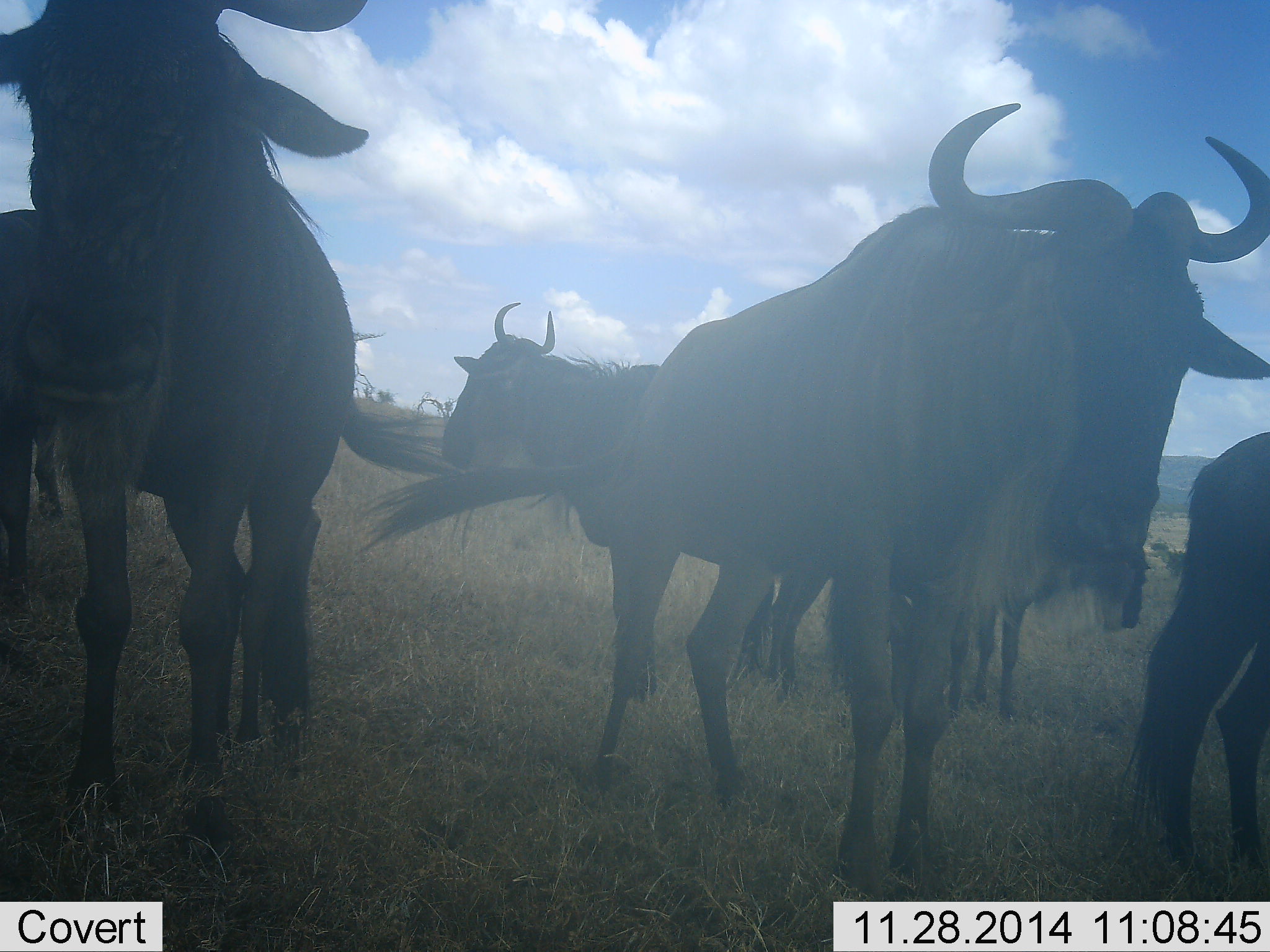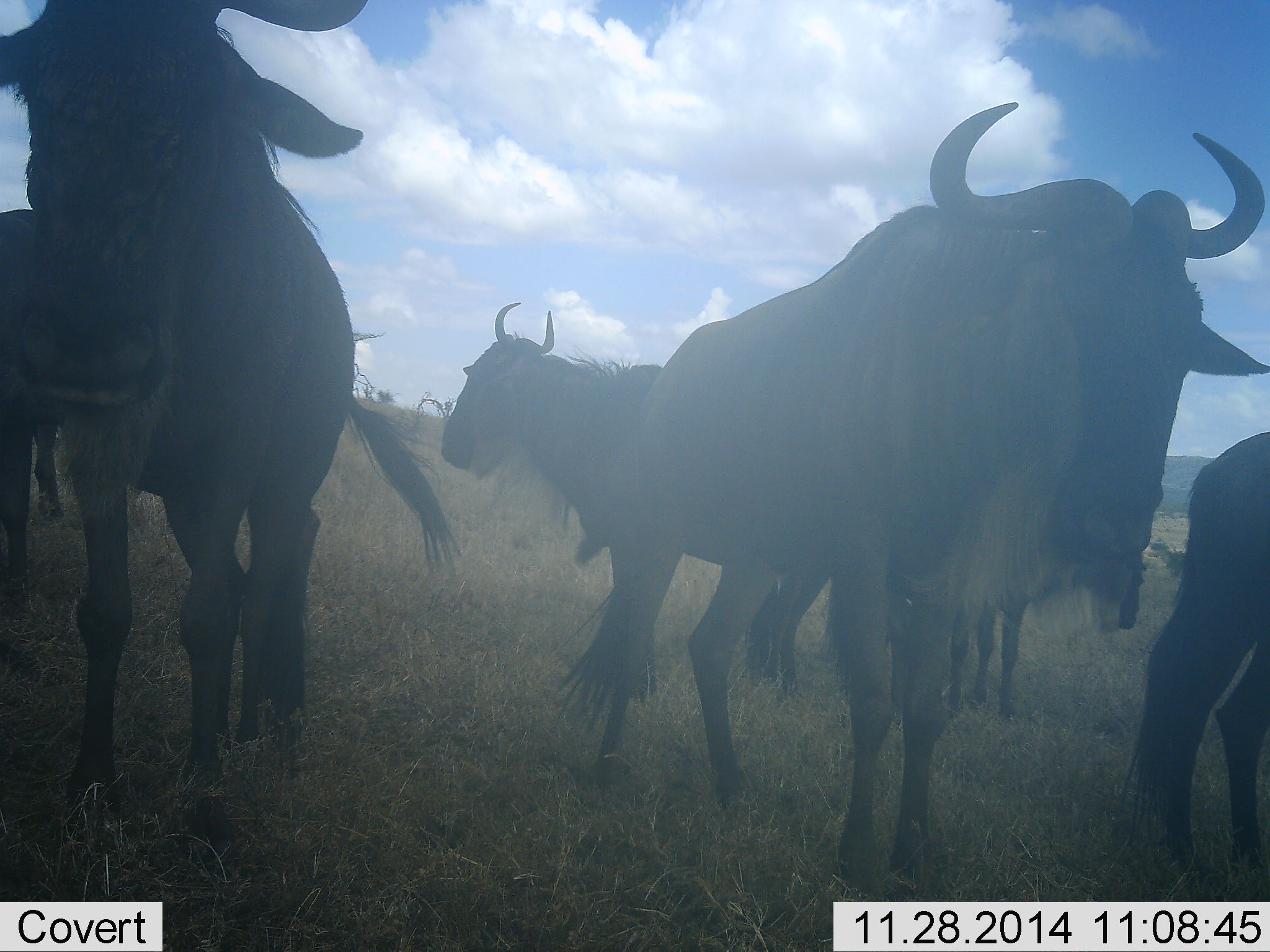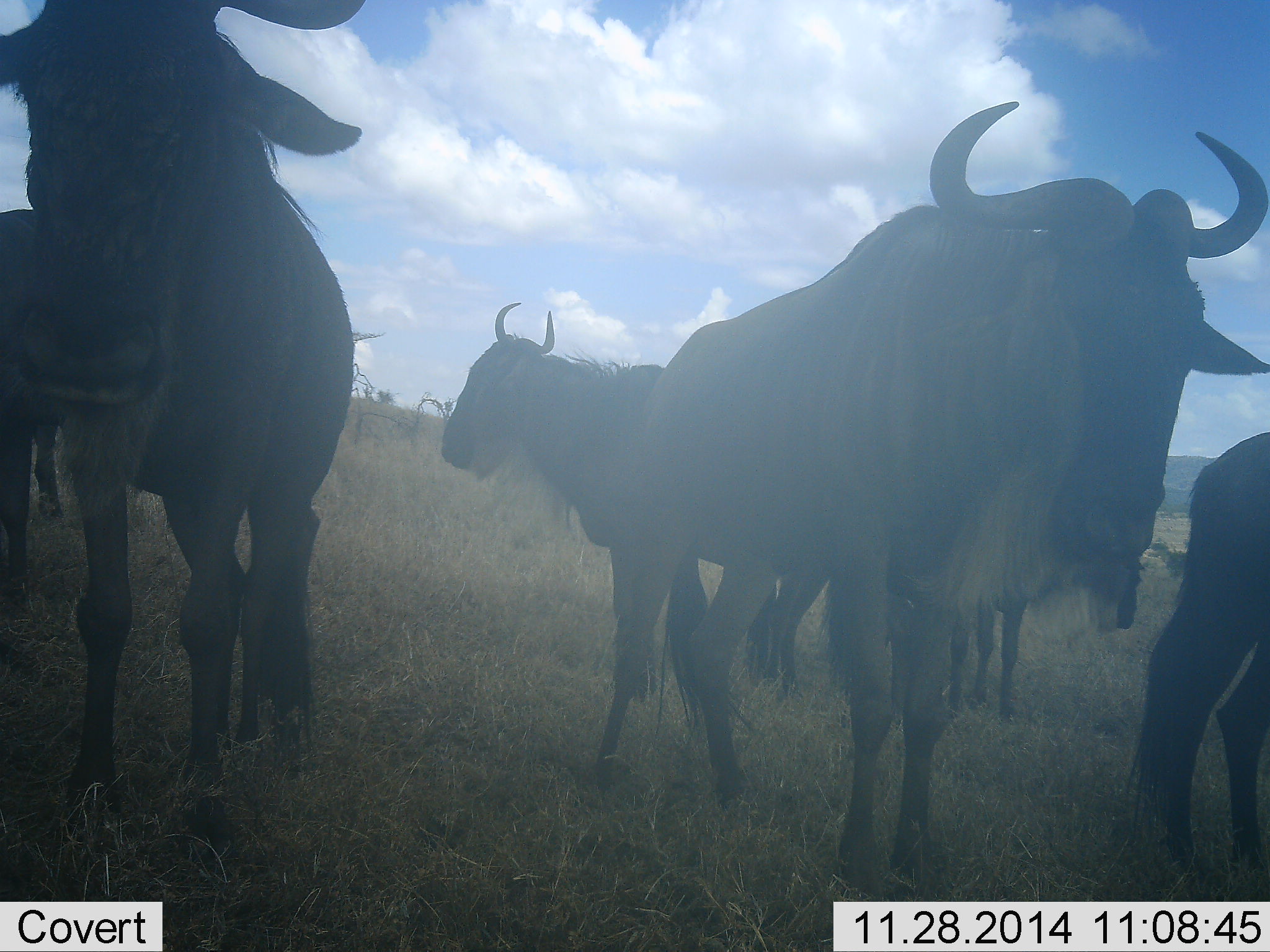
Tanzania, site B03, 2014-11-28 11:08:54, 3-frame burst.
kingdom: Animalia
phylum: Chordata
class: Mammalia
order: Artiodactyla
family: Bovidae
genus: Connochaetes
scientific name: Connochaetes taurinus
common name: blue wildebeest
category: wildebeest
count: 6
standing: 90%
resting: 20%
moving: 0%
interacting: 0%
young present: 0%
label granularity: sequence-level